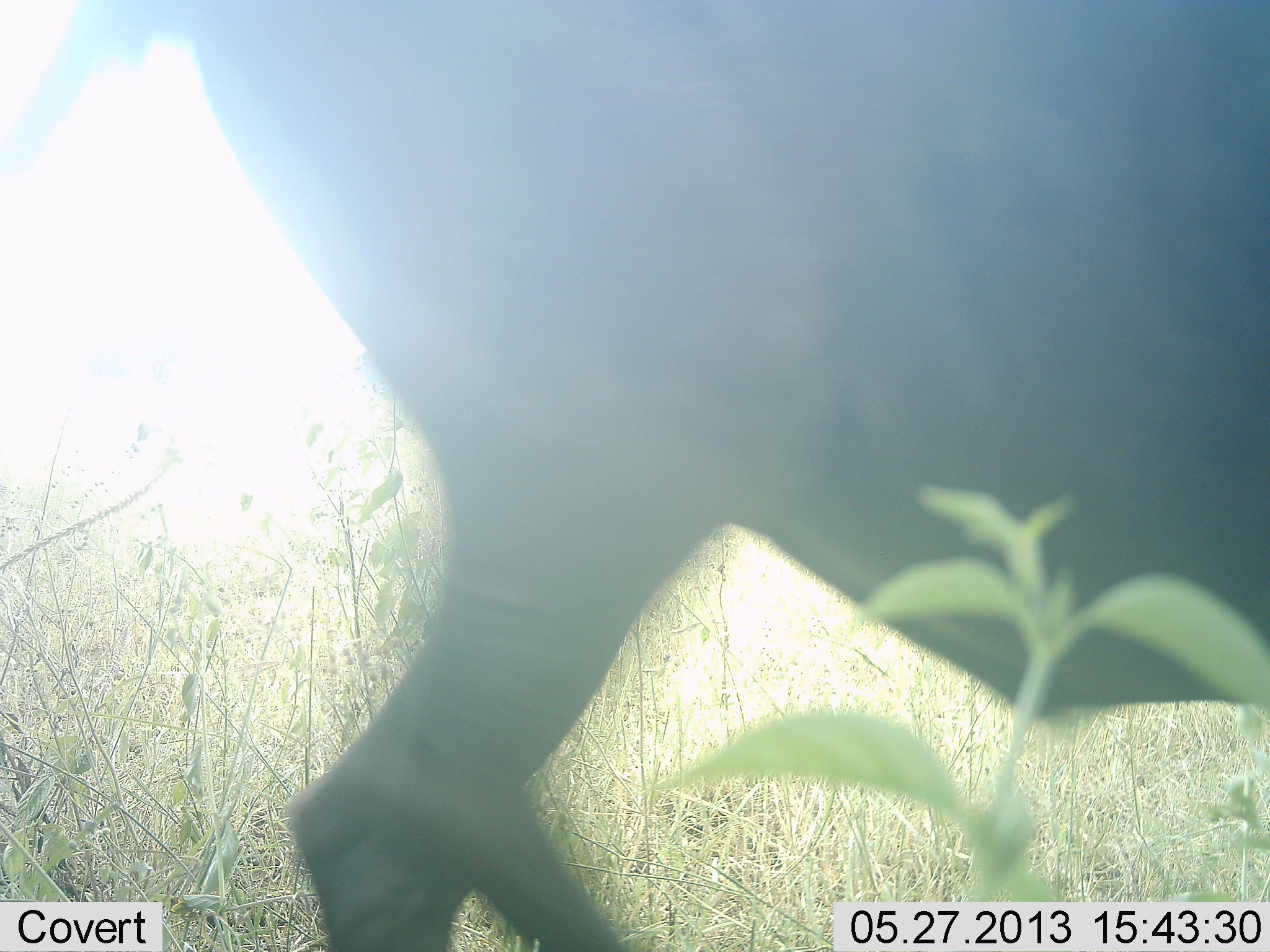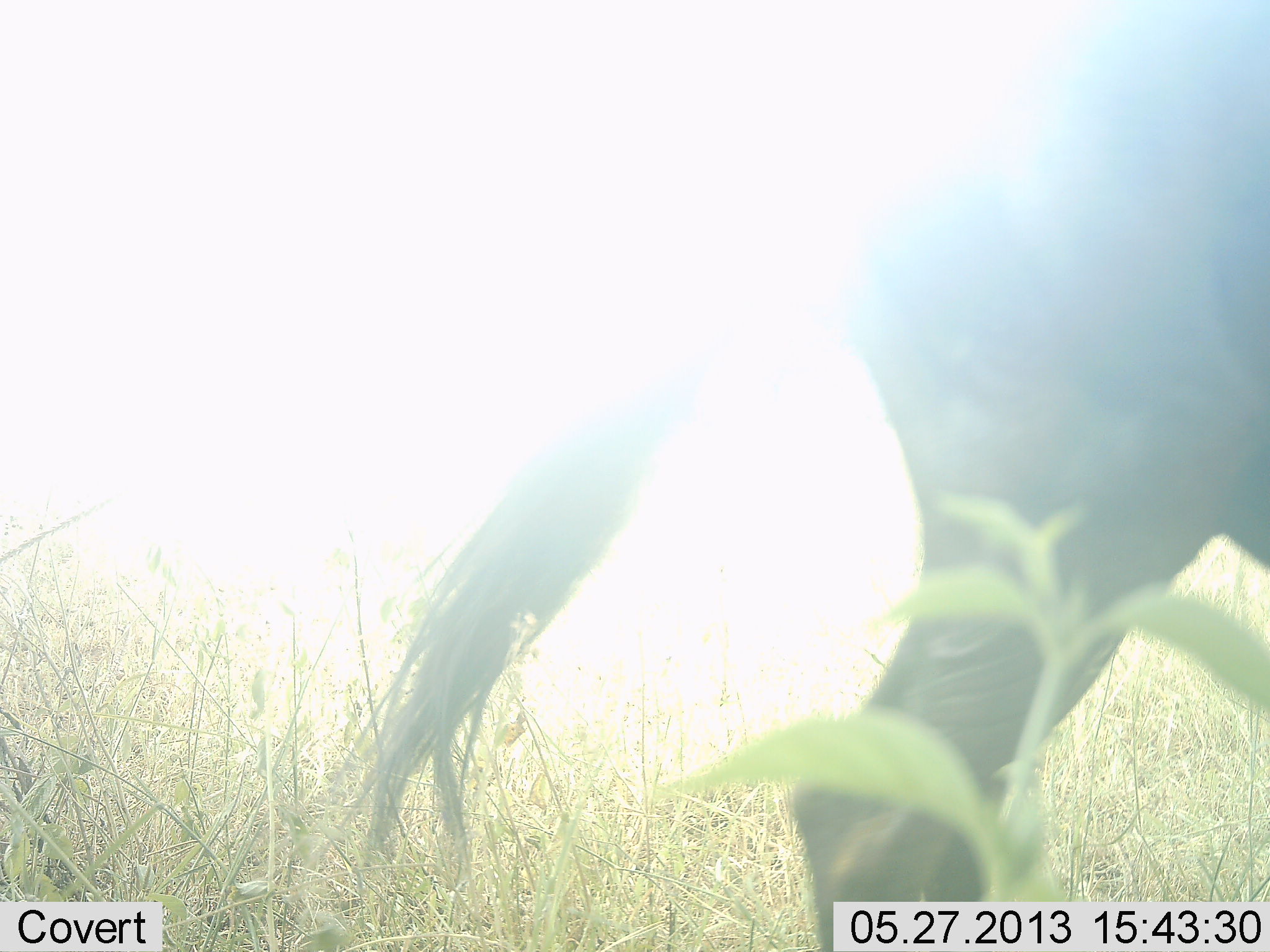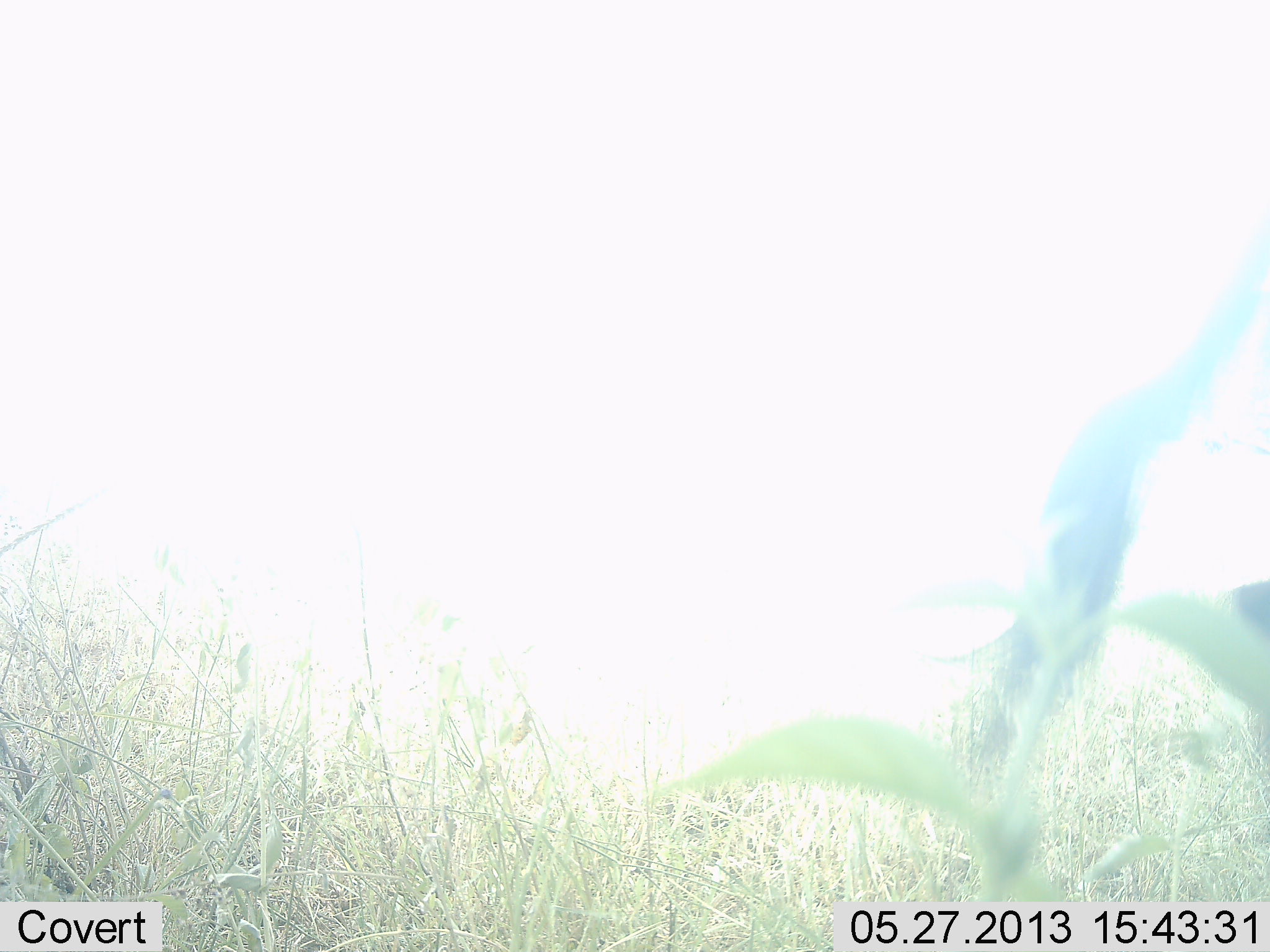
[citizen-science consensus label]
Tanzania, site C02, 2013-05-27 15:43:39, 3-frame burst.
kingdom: Animalia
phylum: Chordata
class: Mammalia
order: Artiodactyla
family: Bovidae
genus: Connochaetes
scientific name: Connochaetes taurinus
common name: blue wildebeest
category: wildebeest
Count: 1.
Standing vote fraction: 5%.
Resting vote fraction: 0%.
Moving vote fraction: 95%.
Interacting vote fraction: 0%.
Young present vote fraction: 0%.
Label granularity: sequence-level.